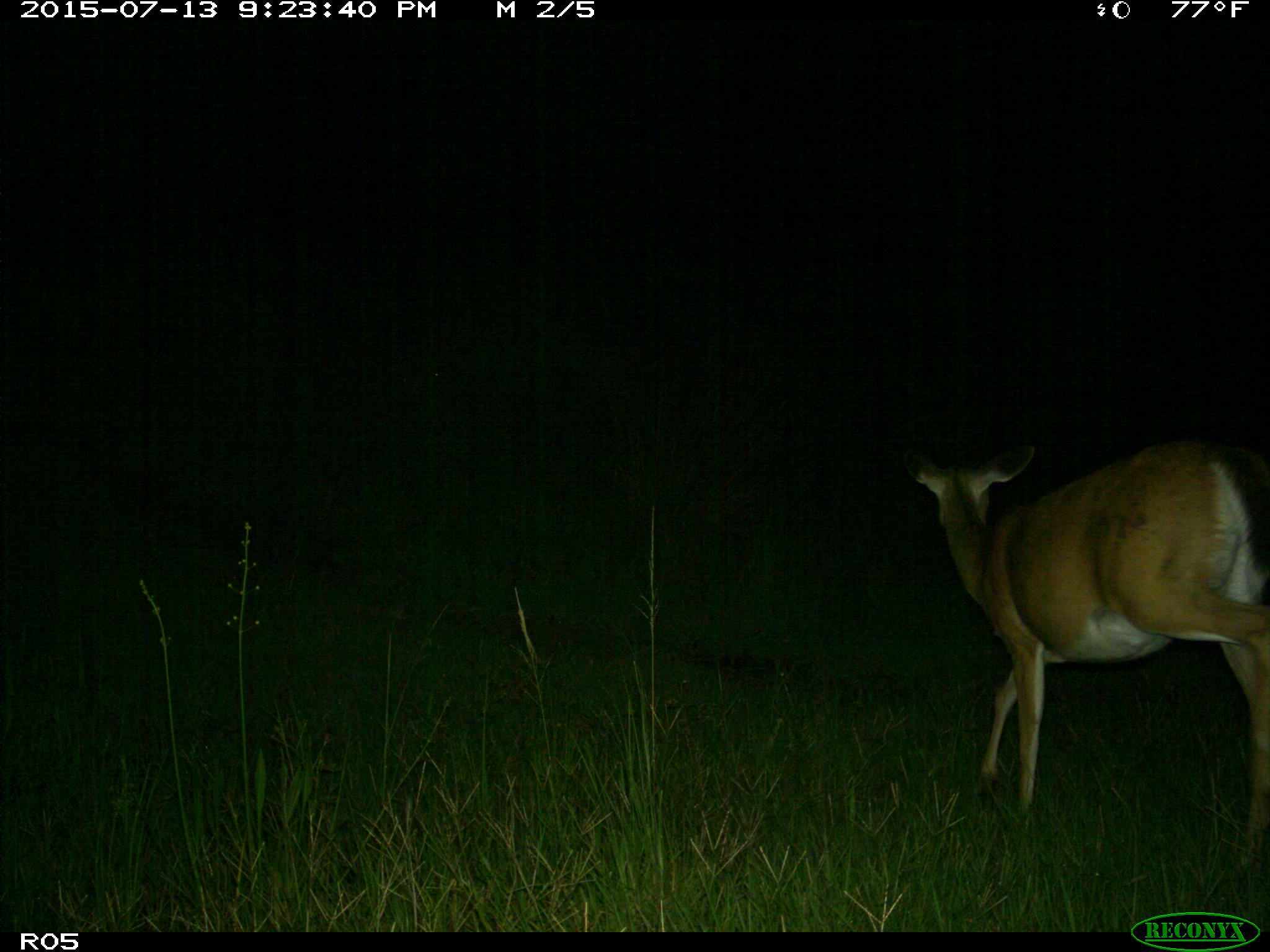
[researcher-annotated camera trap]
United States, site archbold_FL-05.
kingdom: Animalia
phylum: Chordata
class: Mammalia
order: Artiodactyla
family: Cervidae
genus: Odocoileus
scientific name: Odocoileus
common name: deer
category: unidentified deer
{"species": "unidentified deer (deer) (Odocoileus)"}